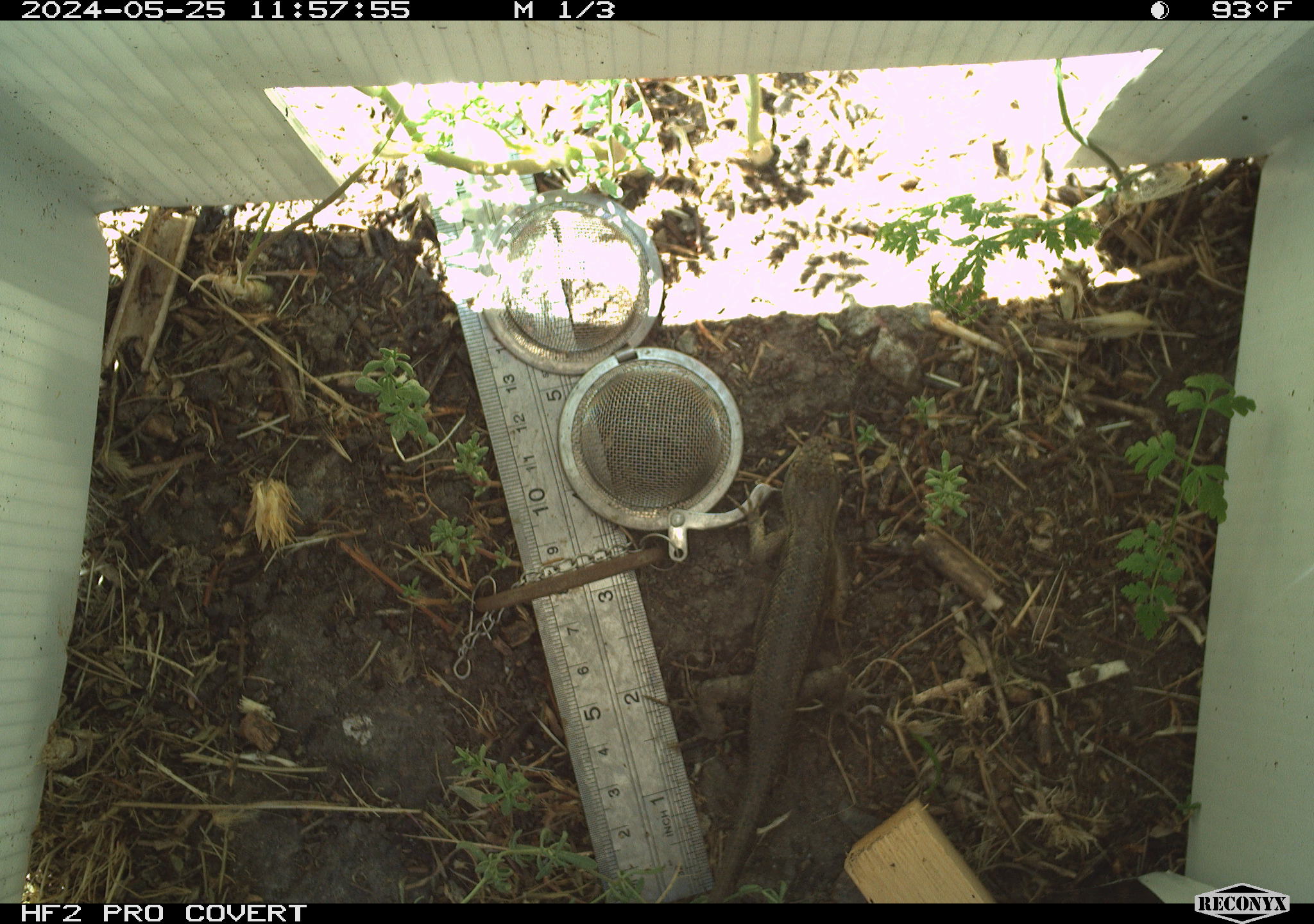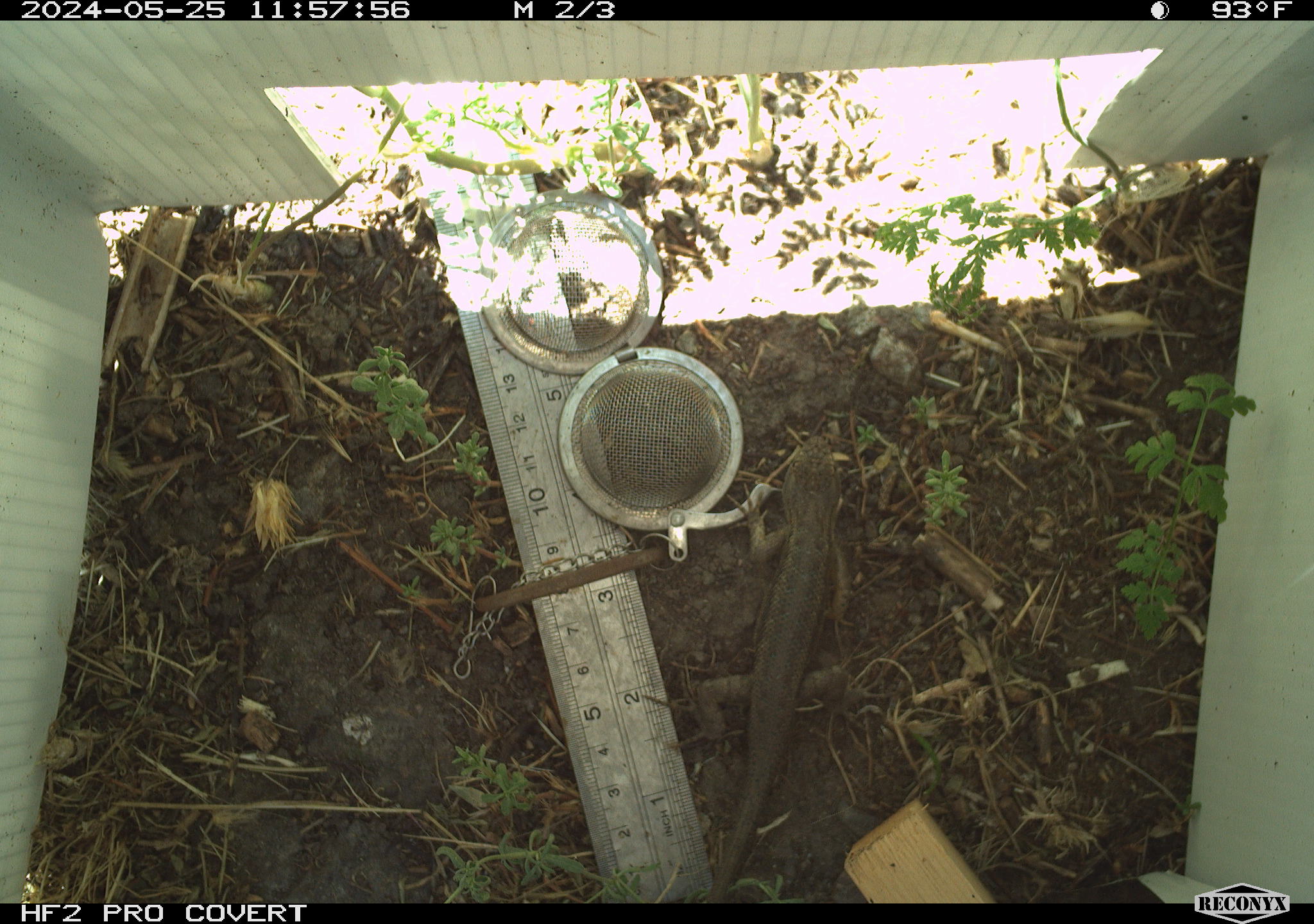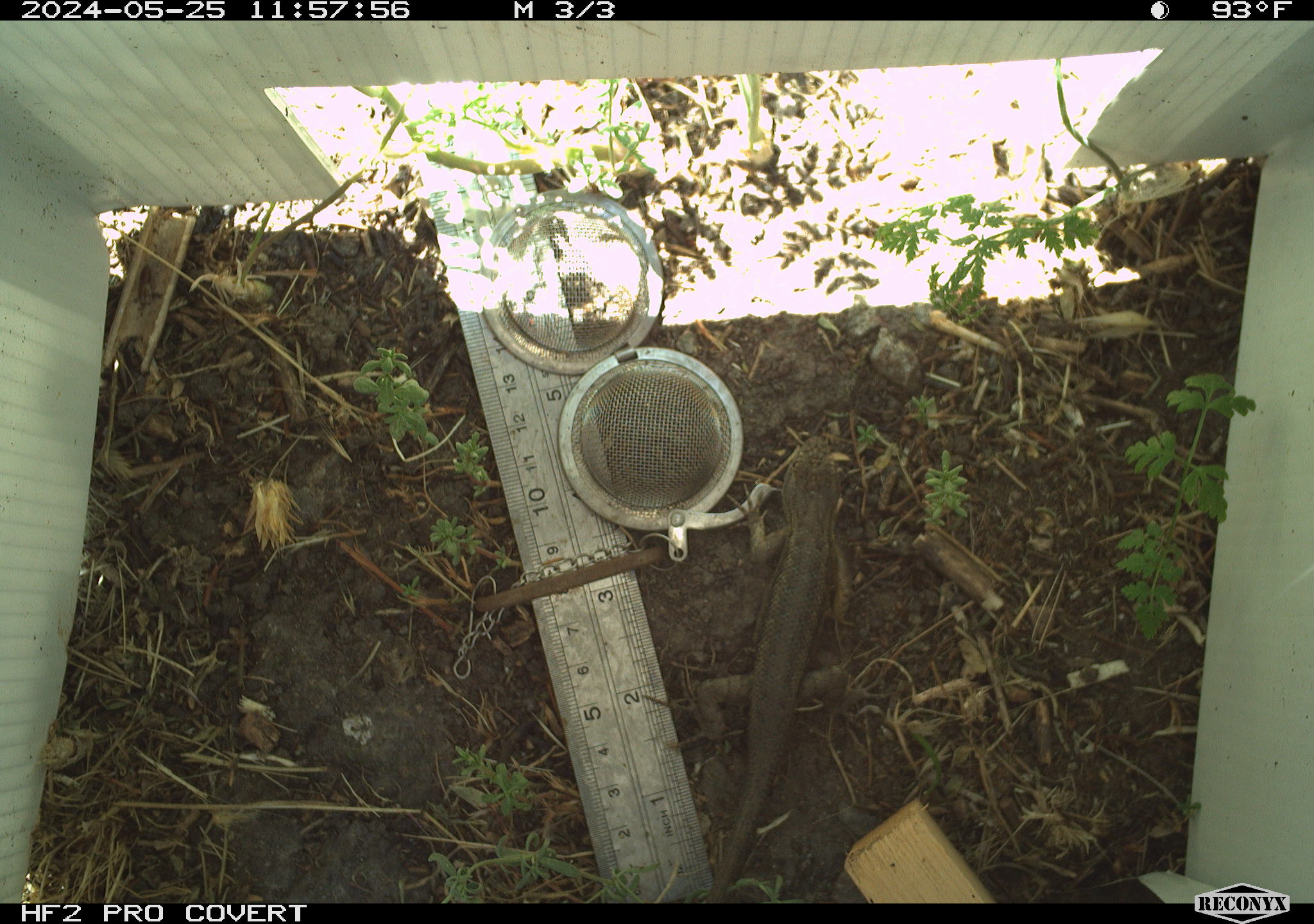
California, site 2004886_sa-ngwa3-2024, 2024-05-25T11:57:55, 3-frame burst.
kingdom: Animalia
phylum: Chordata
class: Reptilia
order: Squamata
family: Phrynosomatidae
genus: Sceloporus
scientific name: Sceloporus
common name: spiny lizards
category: sceloporus species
Sceloporus species (spiny lizards) (Sceloporus).